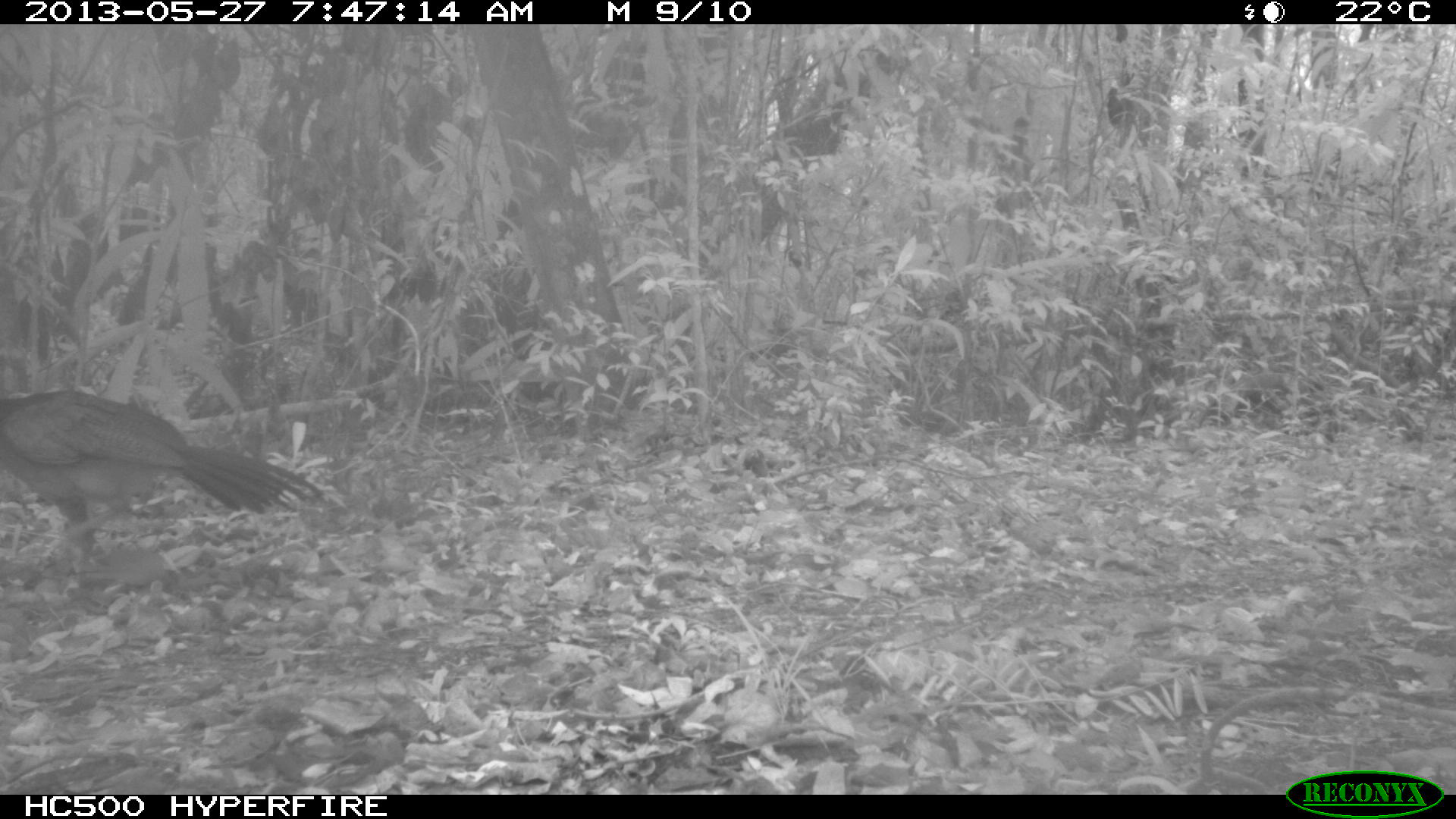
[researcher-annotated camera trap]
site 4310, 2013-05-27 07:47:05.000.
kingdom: Animalia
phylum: Chordata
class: Aves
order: Galliformes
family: Cracidae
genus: Crax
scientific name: Crax rubra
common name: great curassow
Crax rubra (great curassow), count 1, sex female.